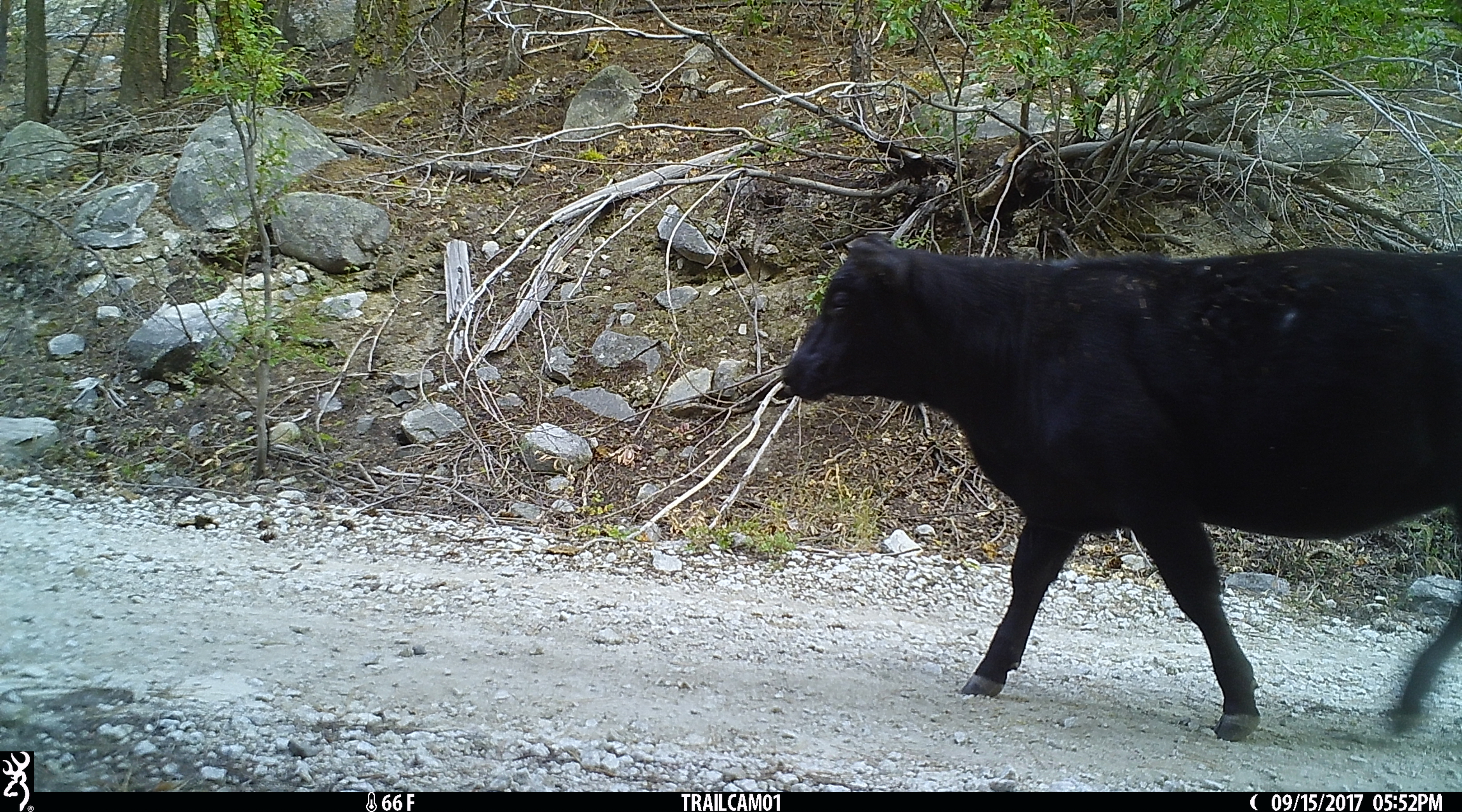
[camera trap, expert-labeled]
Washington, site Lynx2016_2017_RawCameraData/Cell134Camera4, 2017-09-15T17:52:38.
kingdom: Animalia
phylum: Chordata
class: Mammalia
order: Artiodactyla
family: Bovidae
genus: Bos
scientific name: Bos taurus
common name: domestic cattle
Domestic cattle (Bos taurus). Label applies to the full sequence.